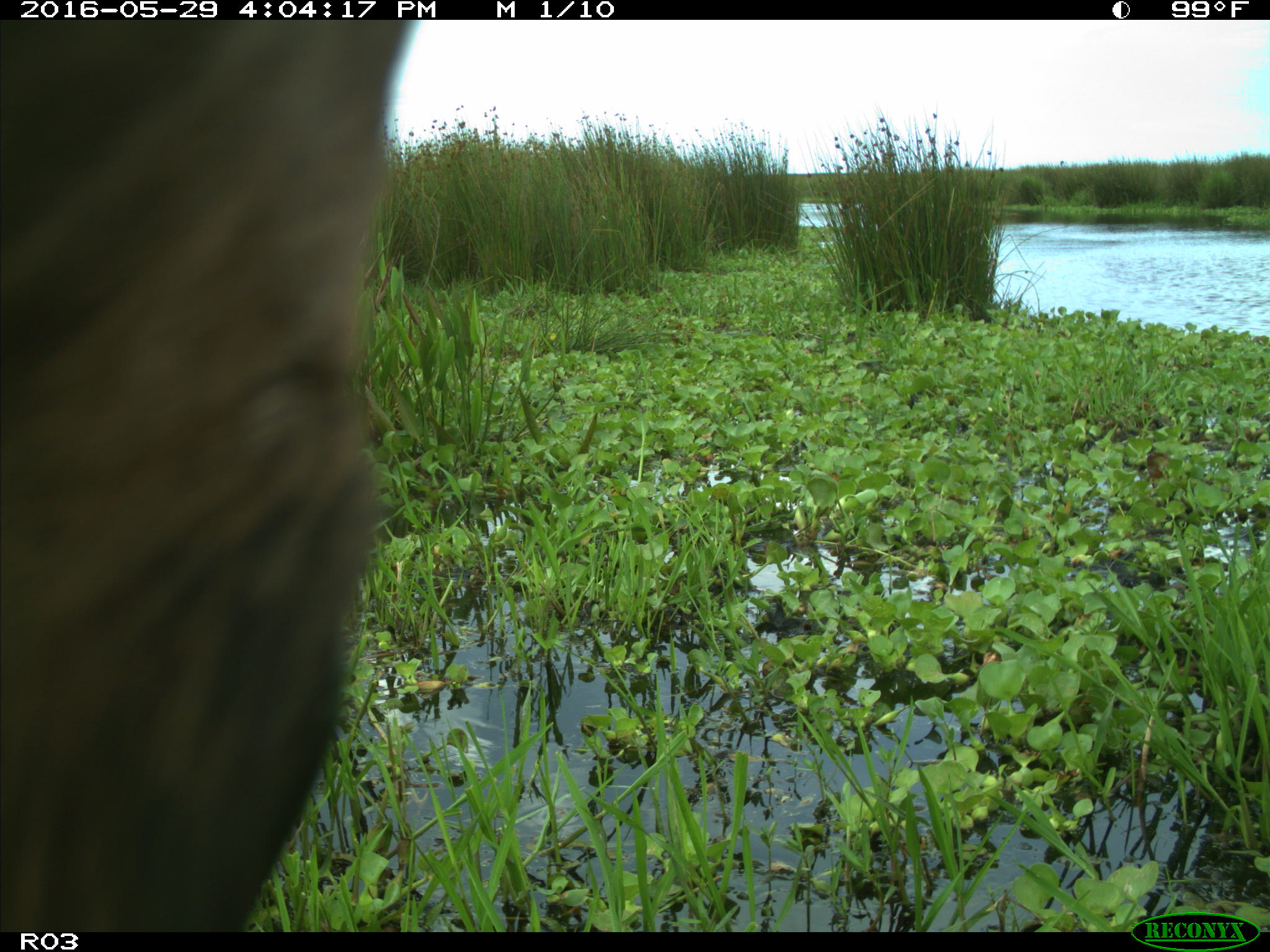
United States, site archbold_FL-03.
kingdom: Animalia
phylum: Chordata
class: Mammalia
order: Artiodactyla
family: Bovidae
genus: Bos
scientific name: Bos taurus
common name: domestic cow